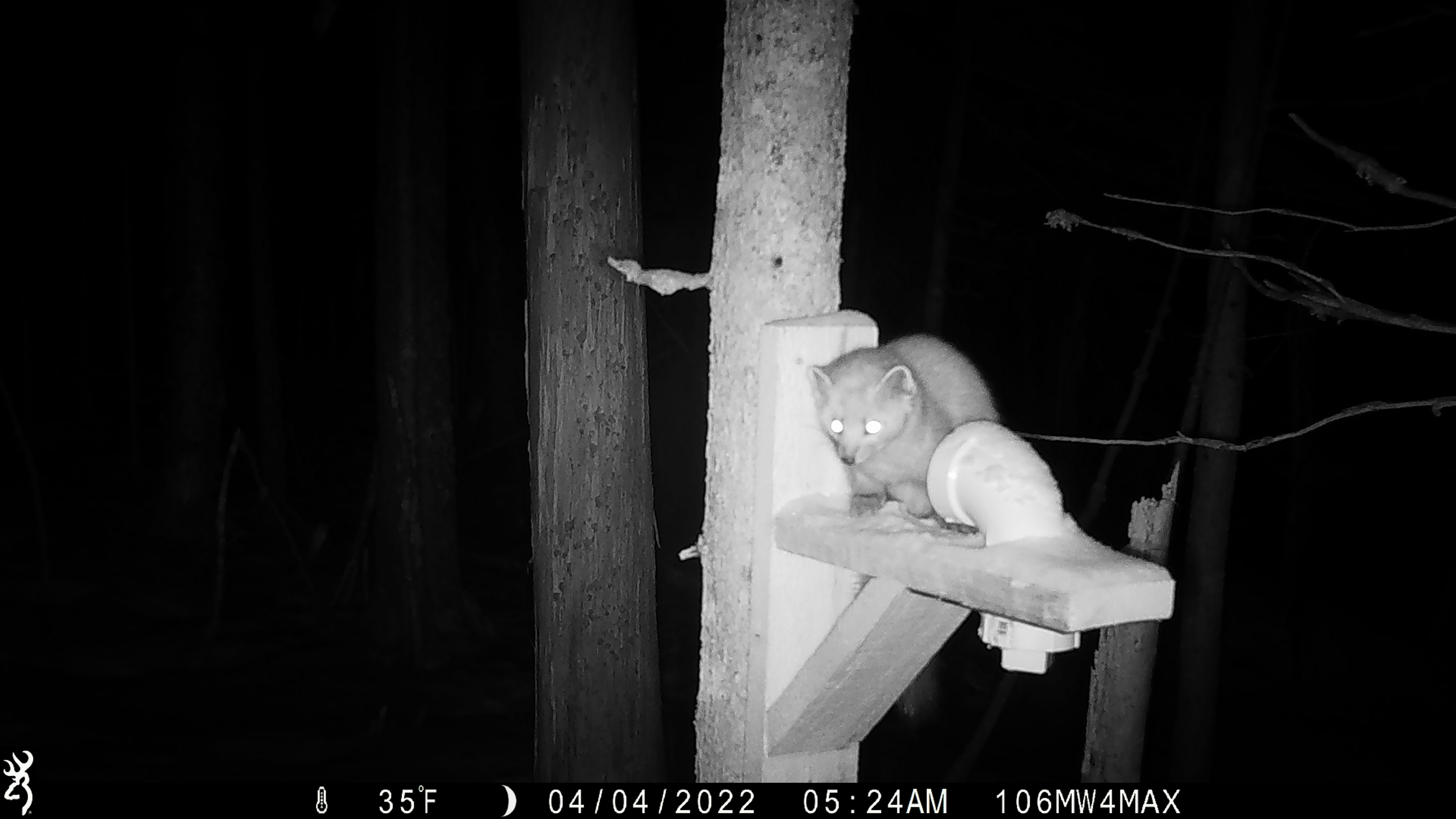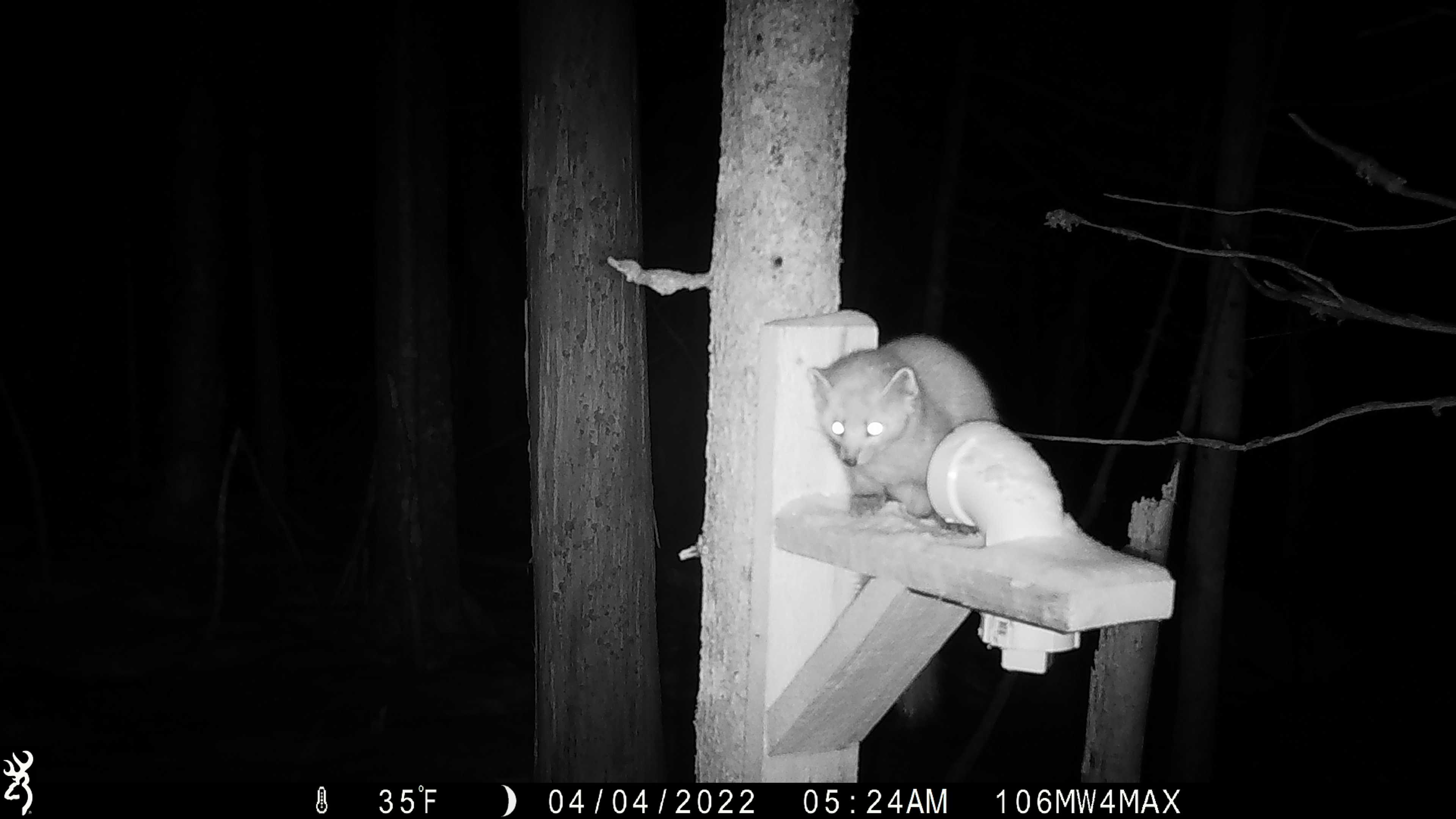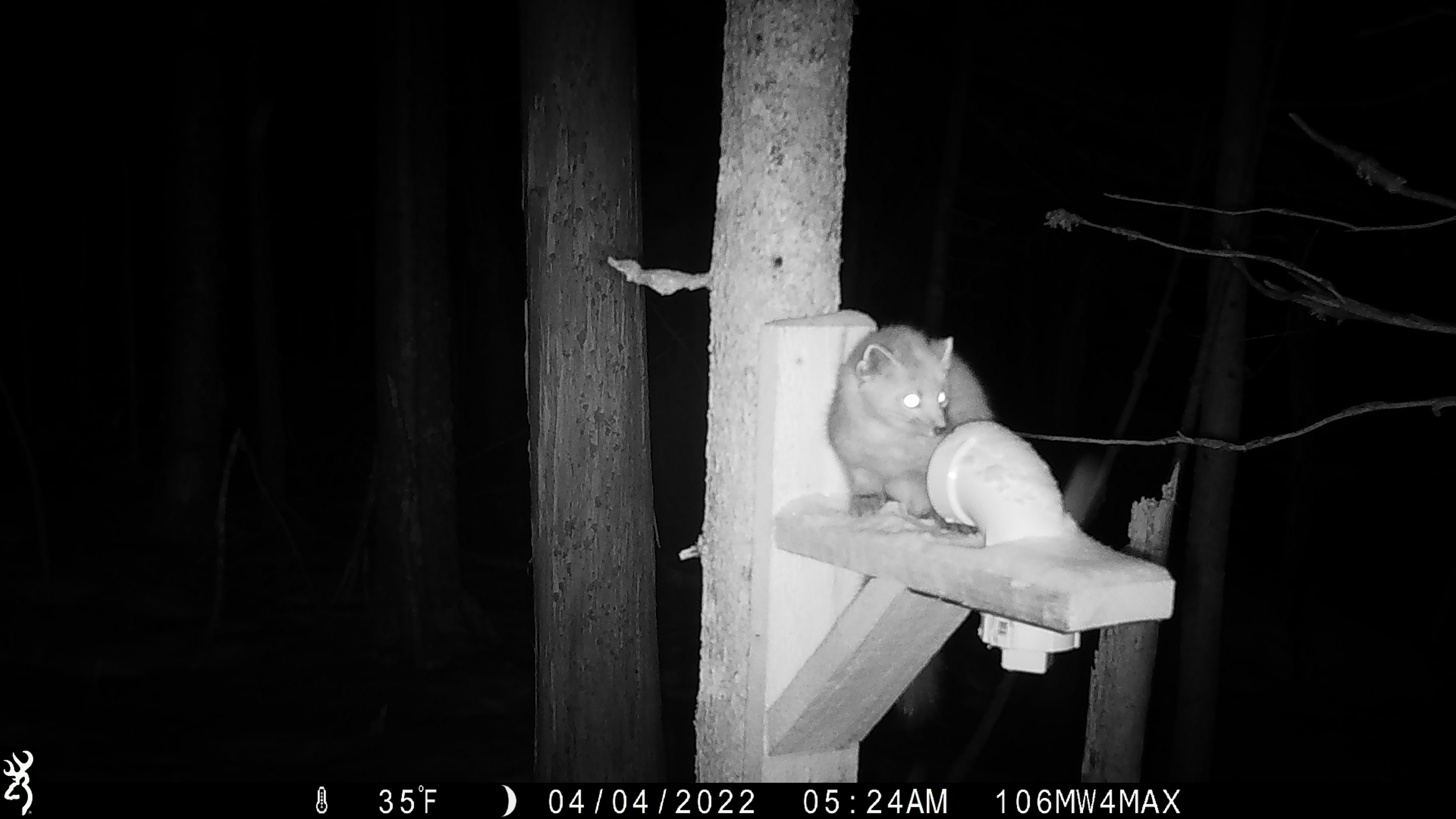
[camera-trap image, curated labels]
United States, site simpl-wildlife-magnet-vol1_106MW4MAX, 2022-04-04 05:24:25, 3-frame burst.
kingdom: Animalia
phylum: Chordata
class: Mammalia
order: Carnivora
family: Mustelidae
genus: Martes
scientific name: Martes americana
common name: american marten